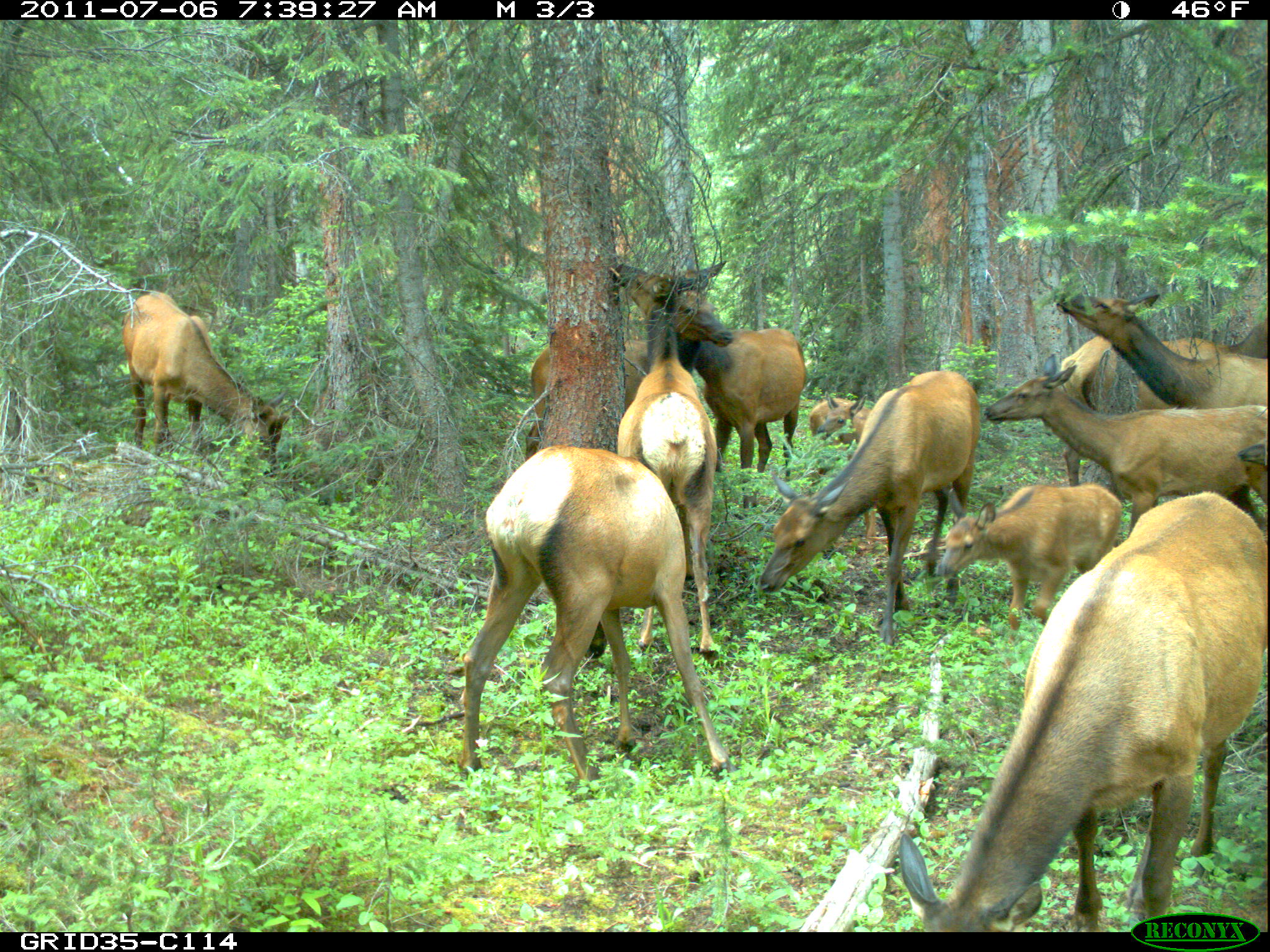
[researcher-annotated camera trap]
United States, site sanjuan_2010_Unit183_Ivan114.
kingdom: Animalia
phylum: Chordata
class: Mammalia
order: Artiodactyla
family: Cervidae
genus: Cervus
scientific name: Cervus elaphus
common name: red deer